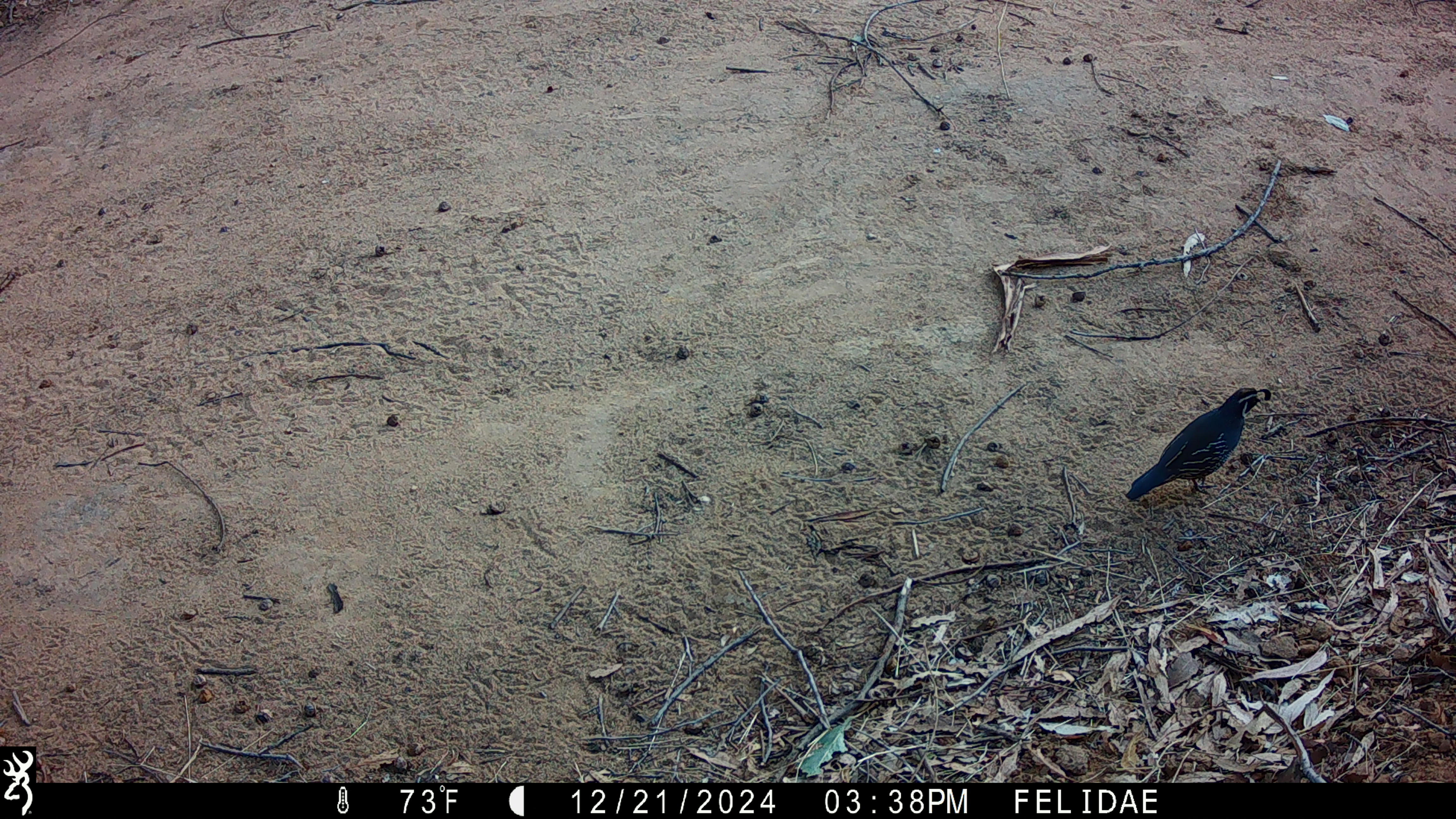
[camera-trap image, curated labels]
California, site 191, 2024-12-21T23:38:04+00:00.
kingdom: Animalia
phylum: Chordata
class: Aves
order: Galliformes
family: Odontophoridae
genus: Callipepla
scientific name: Callipepla californica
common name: california quail